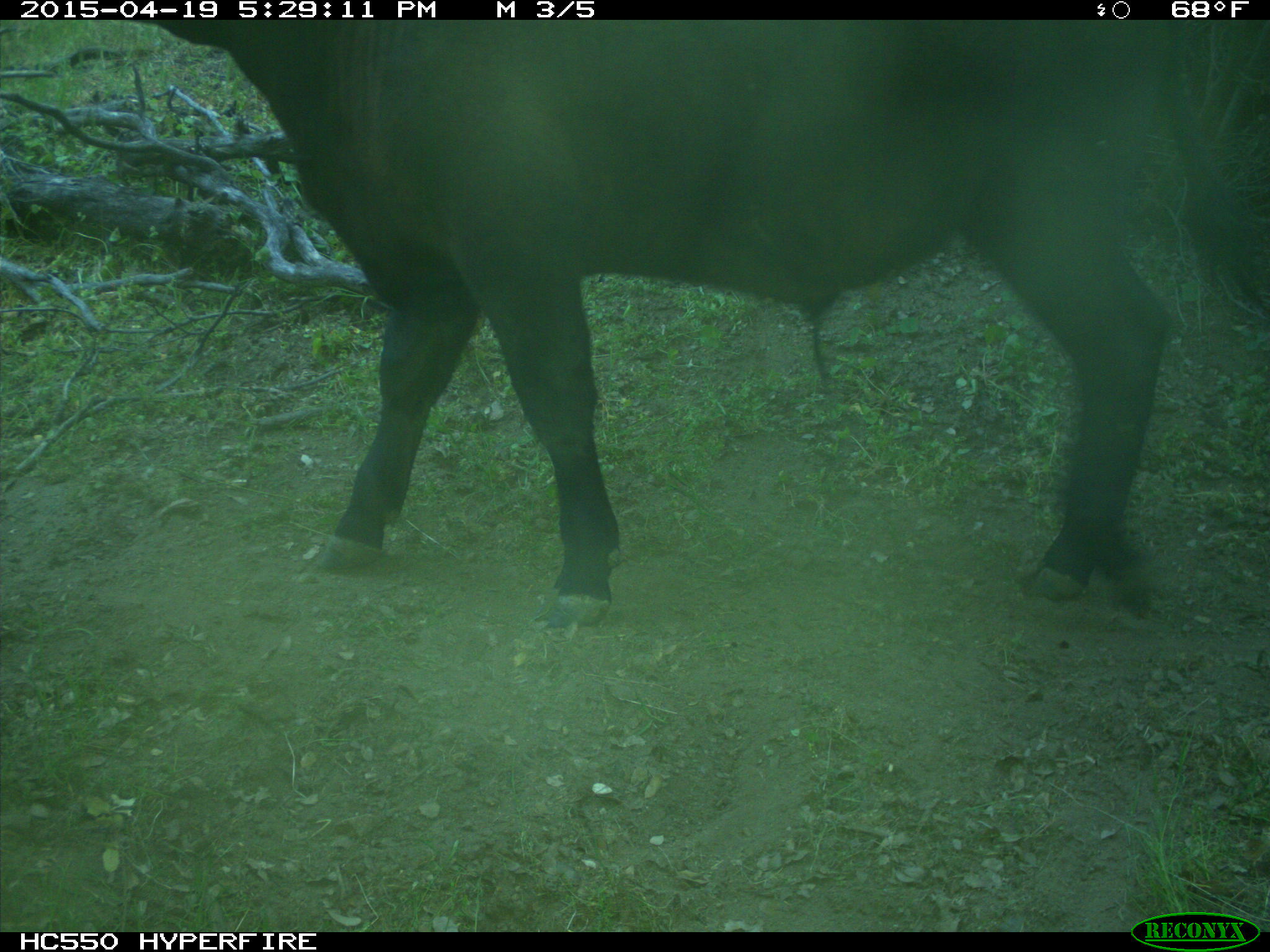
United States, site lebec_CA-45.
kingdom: Animalia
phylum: Chordata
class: Mammalia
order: Artiodactyla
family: Bovidae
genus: Bos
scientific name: Bos taurus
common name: domestic cow